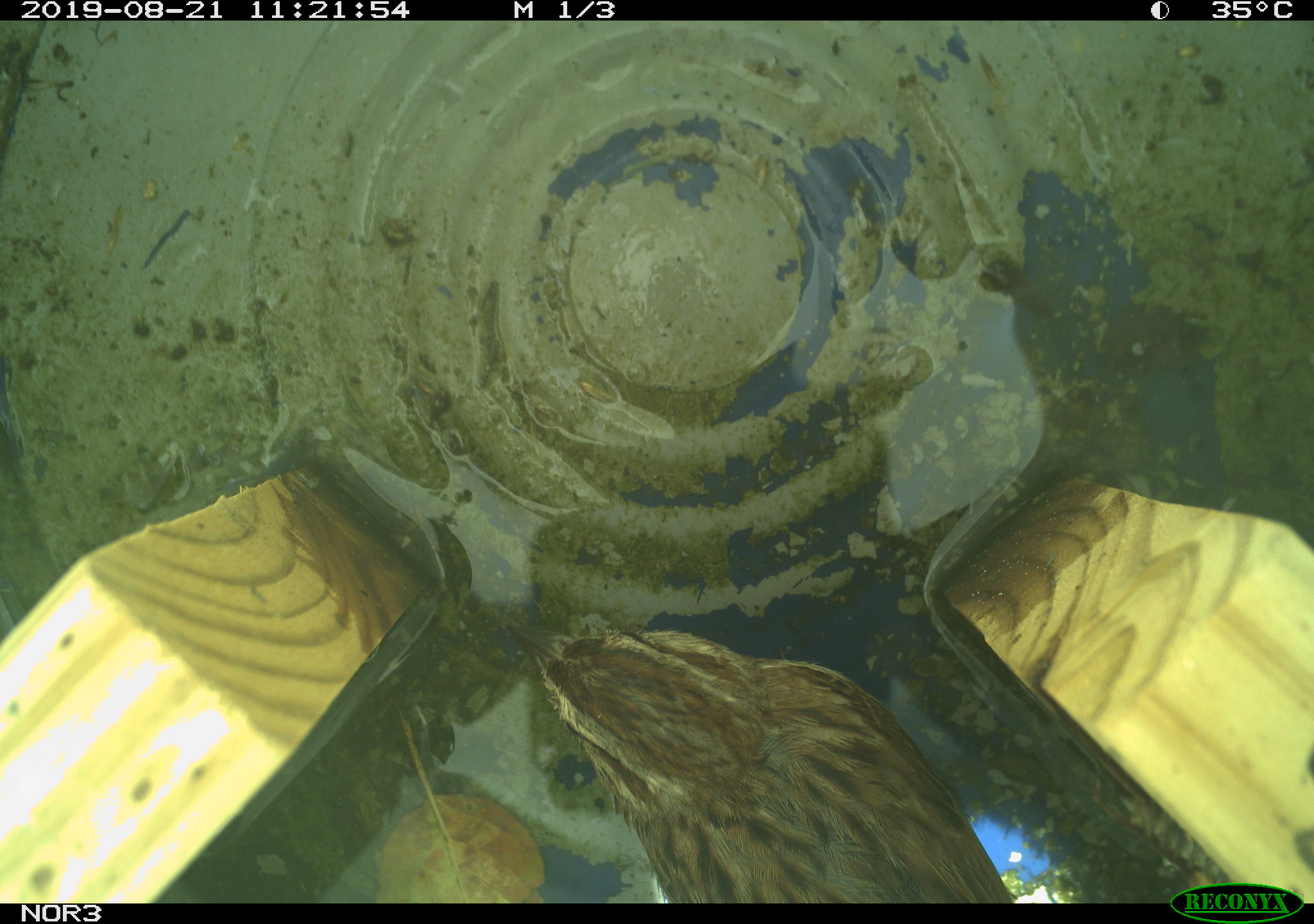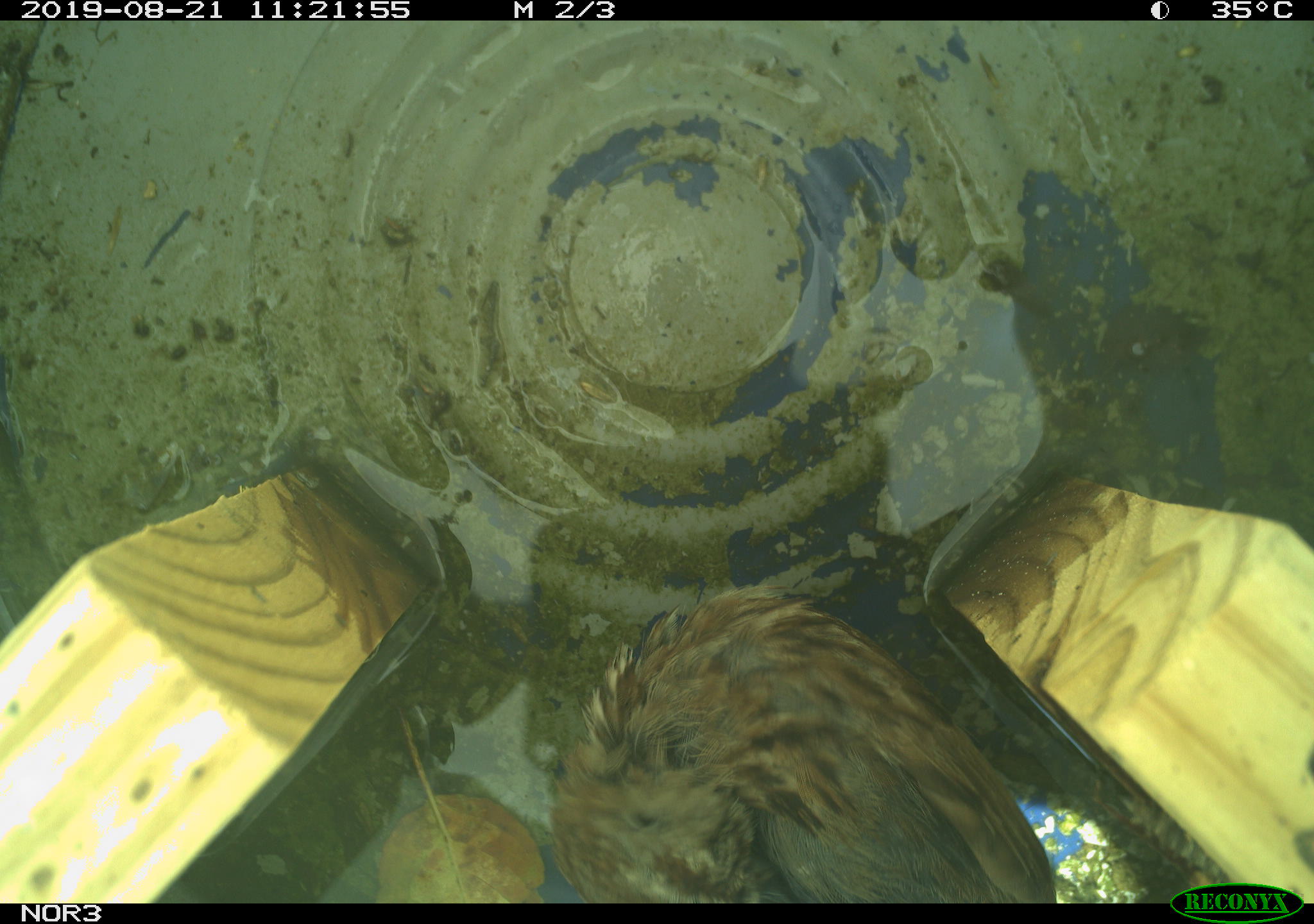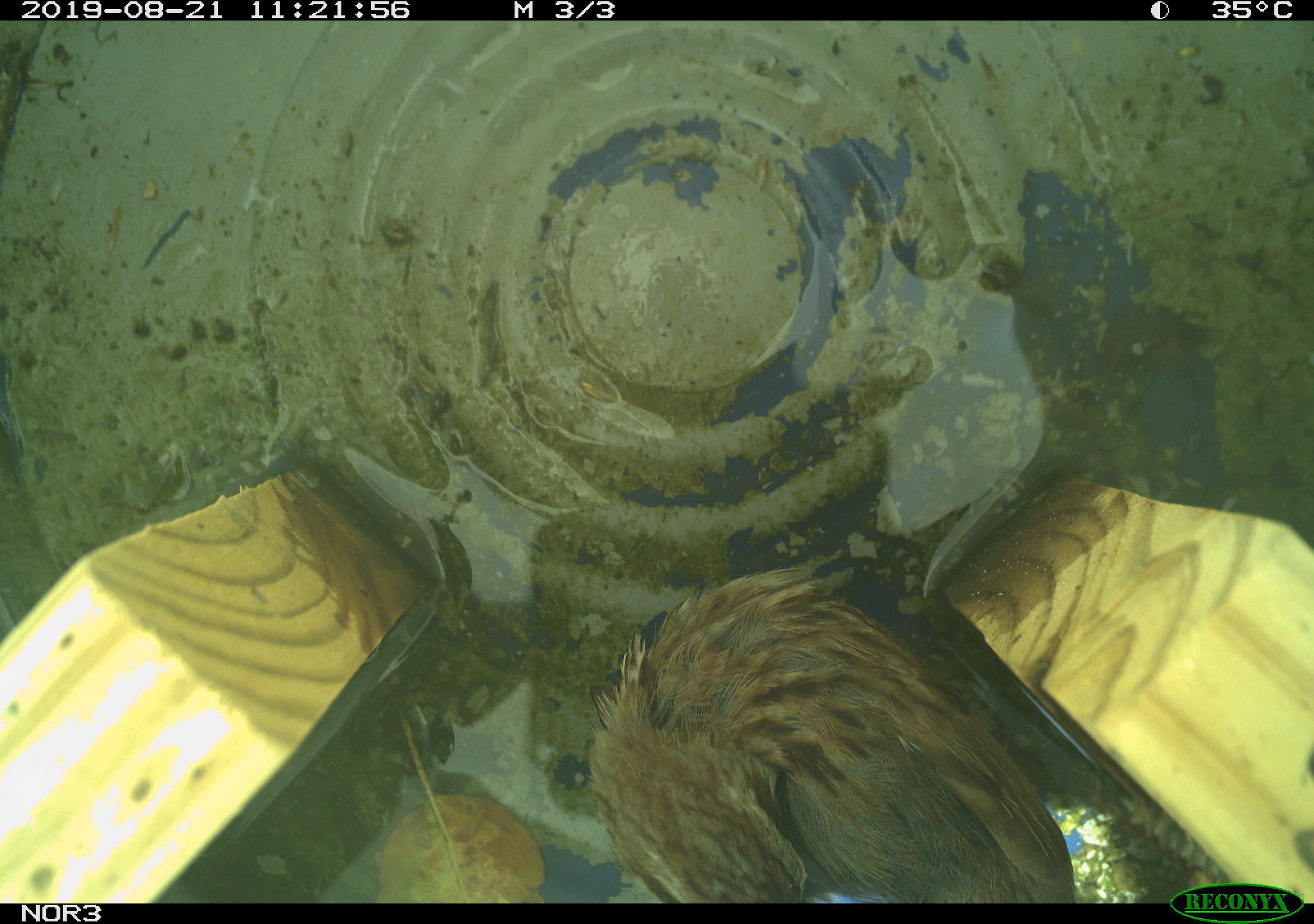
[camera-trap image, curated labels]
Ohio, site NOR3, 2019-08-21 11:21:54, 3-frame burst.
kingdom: Animalia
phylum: Chordata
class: Aves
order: Passeriformes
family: Passerellidae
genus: Melospiza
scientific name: Melospiza melodia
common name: song sparrow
Song sparrow (Melospiza melodia).